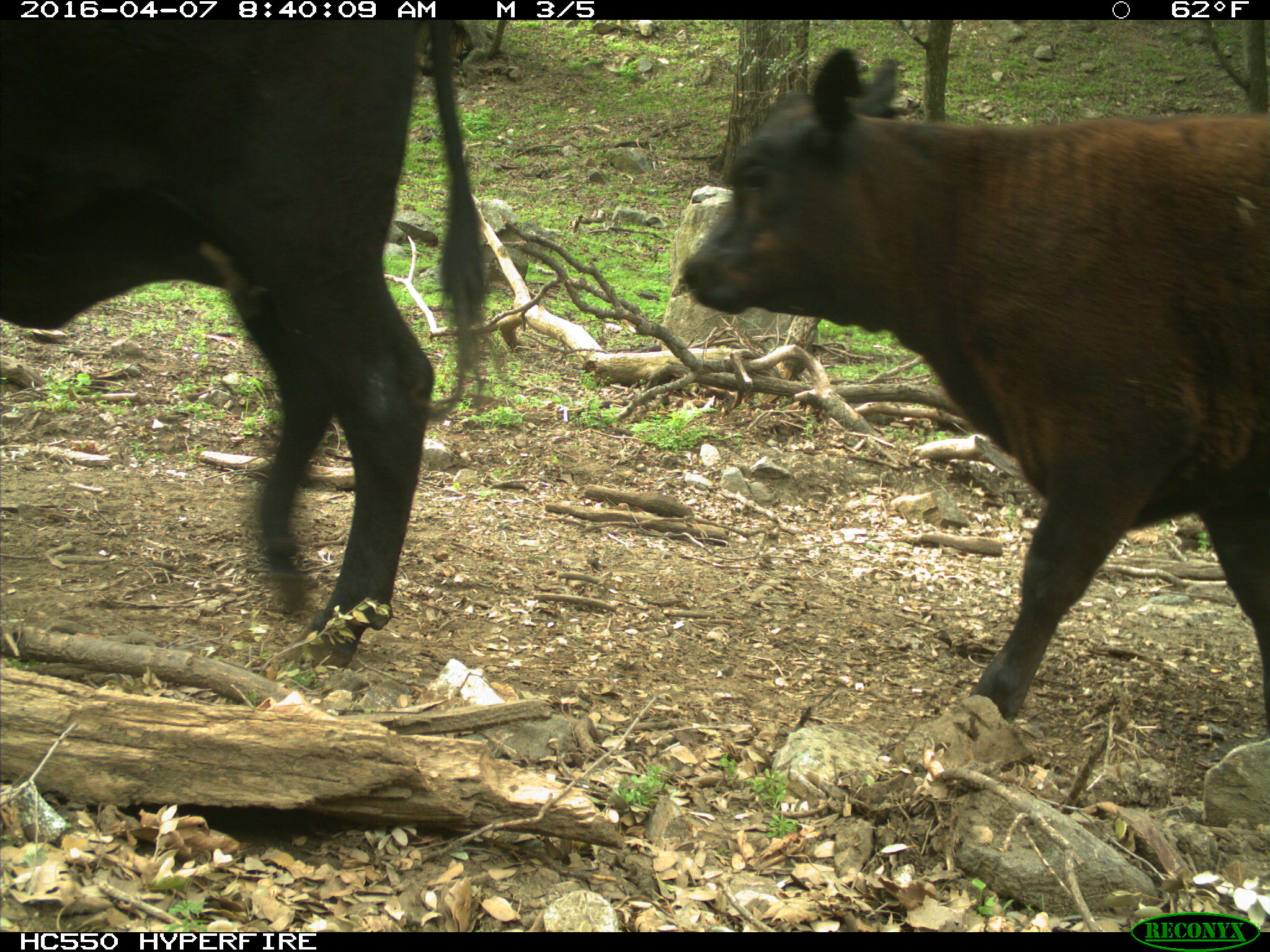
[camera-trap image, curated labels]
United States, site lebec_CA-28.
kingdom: Animalia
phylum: Chordata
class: Mammalia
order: Artiodactyla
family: Bovidae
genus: Bos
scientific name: Bos taurus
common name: domestic cow